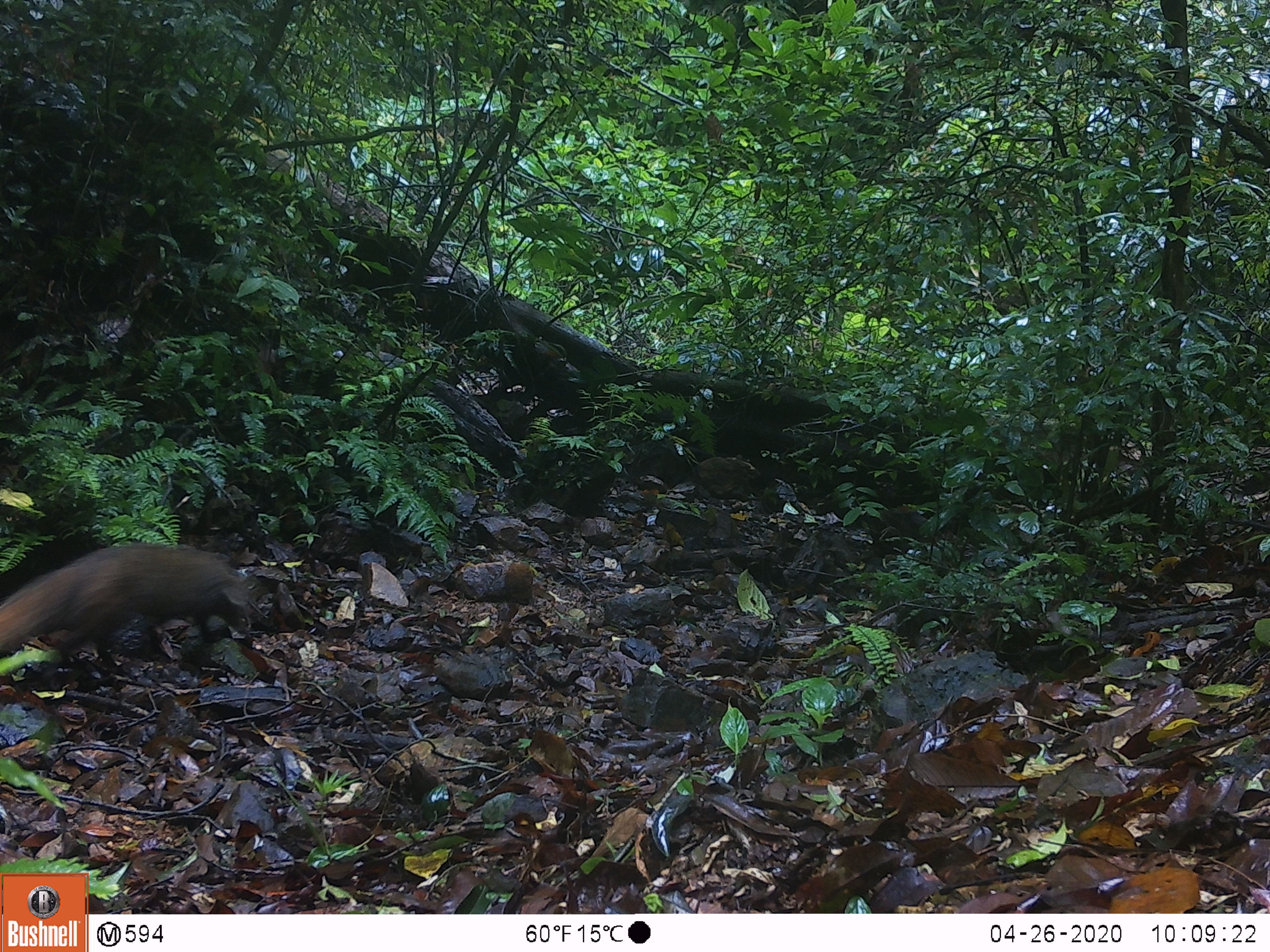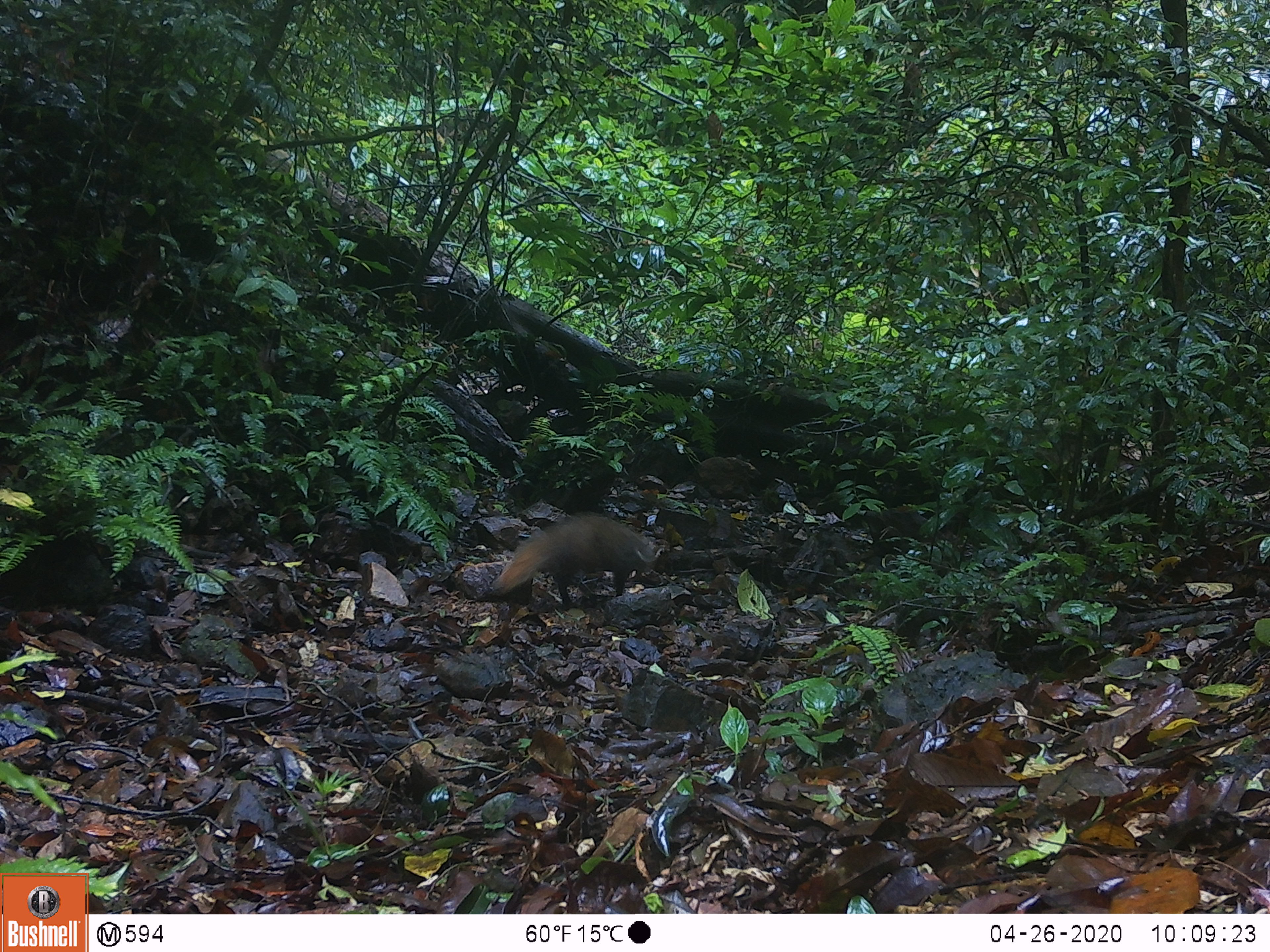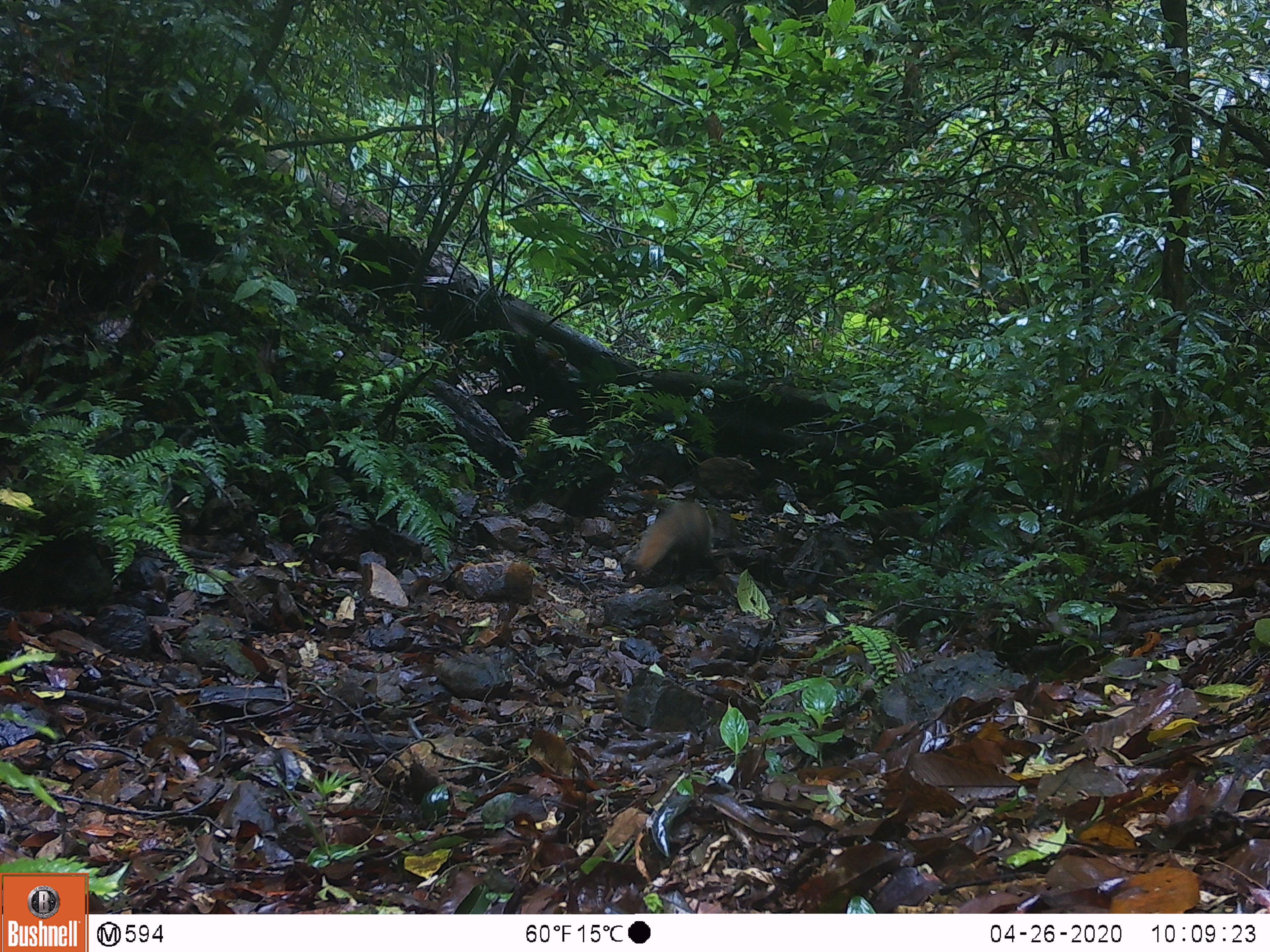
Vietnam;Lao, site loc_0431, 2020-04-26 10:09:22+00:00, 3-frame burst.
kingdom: Animalia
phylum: Chordata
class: Mammalia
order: Carnivora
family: Herpestidae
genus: Urva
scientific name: Urva urva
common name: crab-eating mongoose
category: crab eating mongoose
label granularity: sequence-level